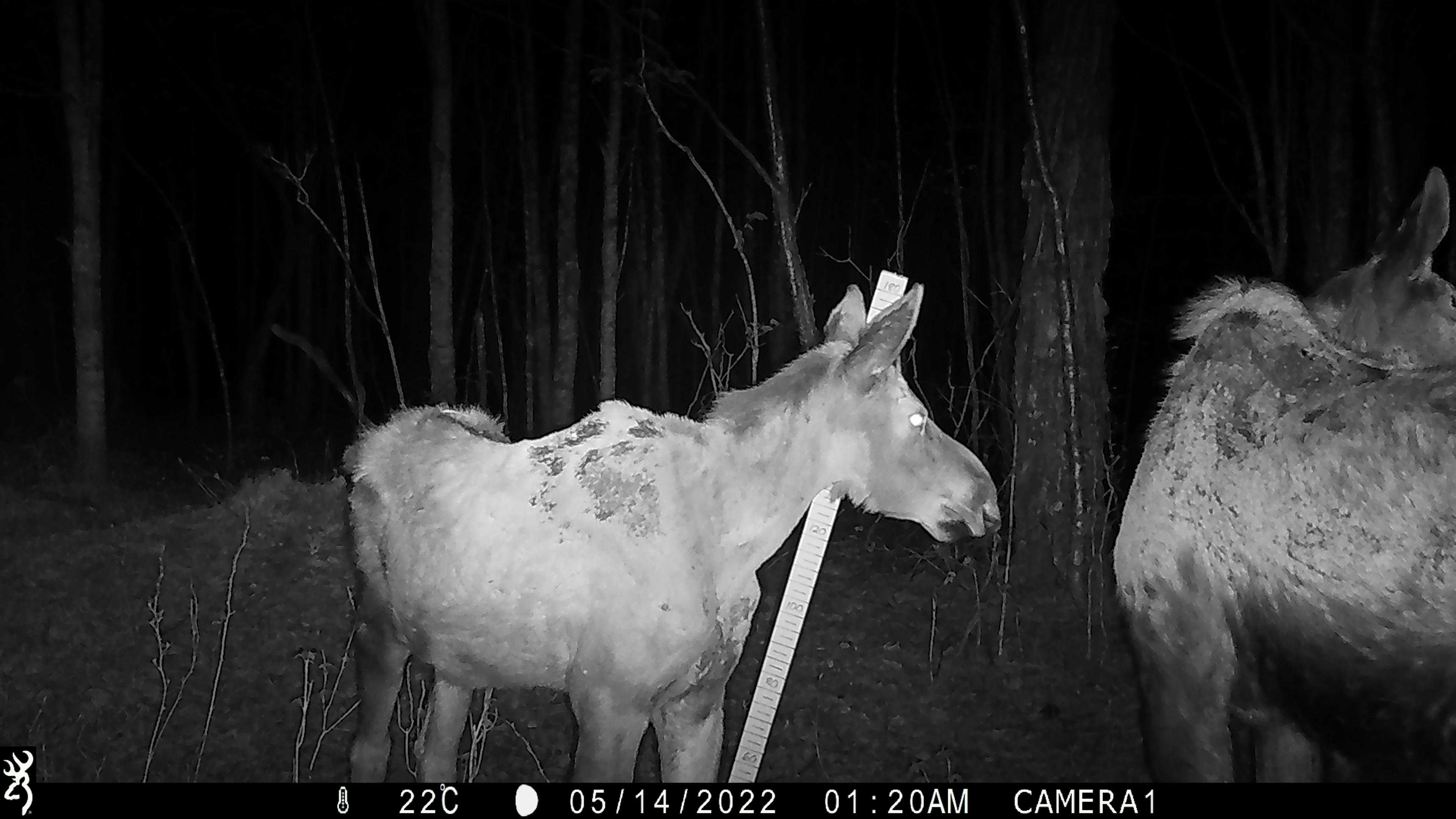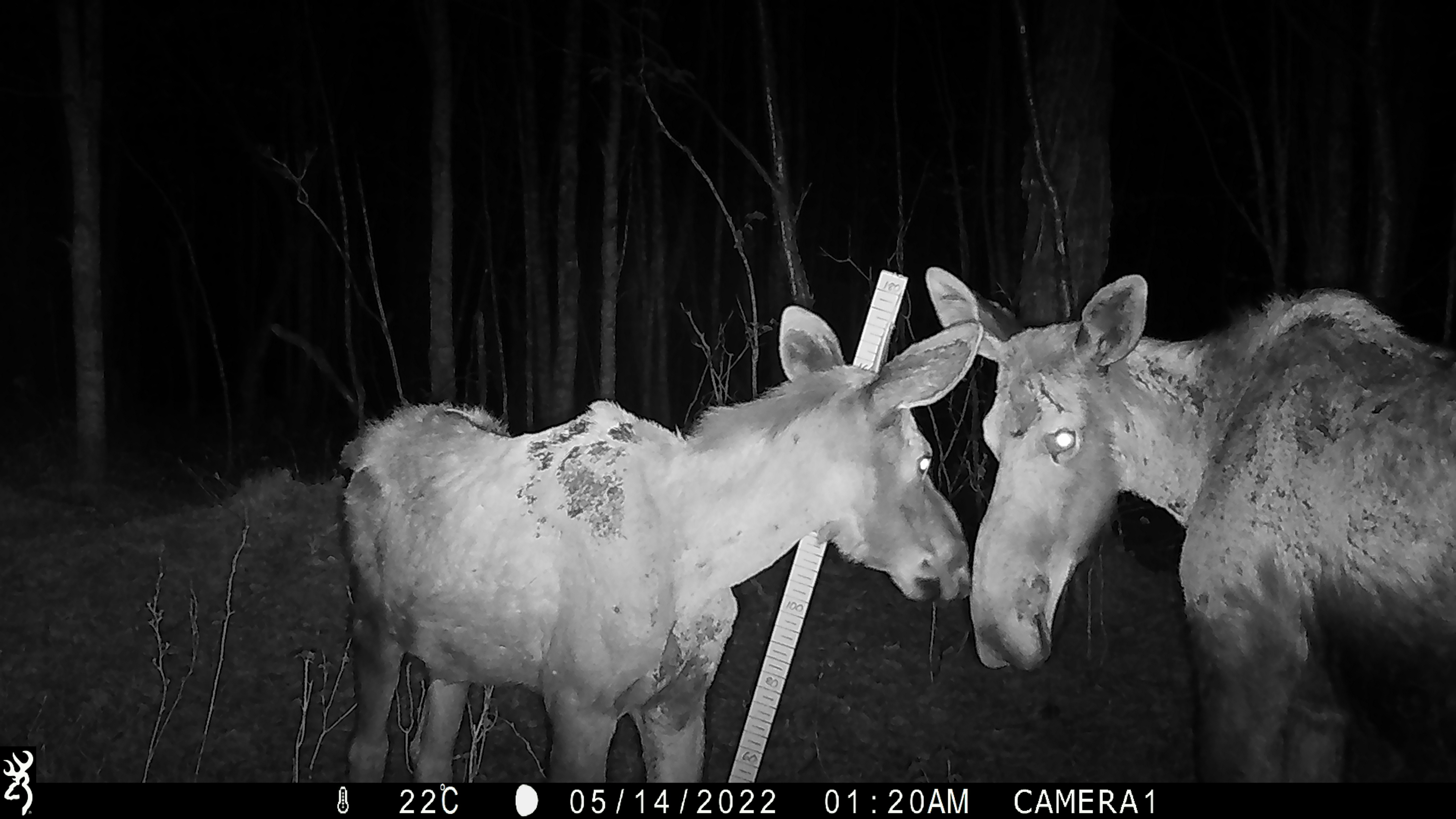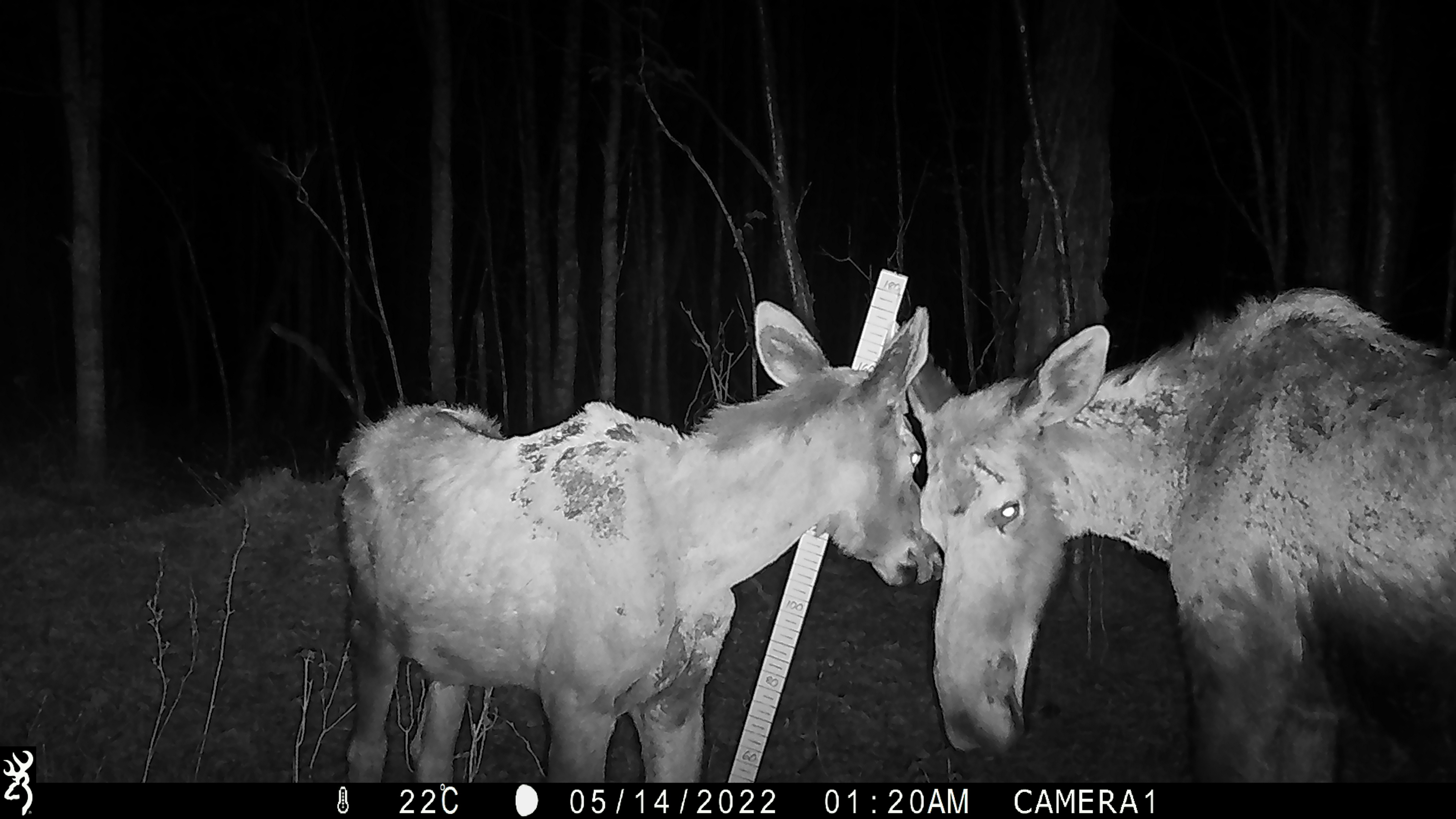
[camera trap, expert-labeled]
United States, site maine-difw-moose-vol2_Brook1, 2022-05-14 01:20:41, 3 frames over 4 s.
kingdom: Animalia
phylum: Chordata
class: Mammalia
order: Artiodactyla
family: Cervidae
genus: Alces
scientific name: Alces alces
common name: moose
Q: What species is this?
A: Moose (Alces alces).